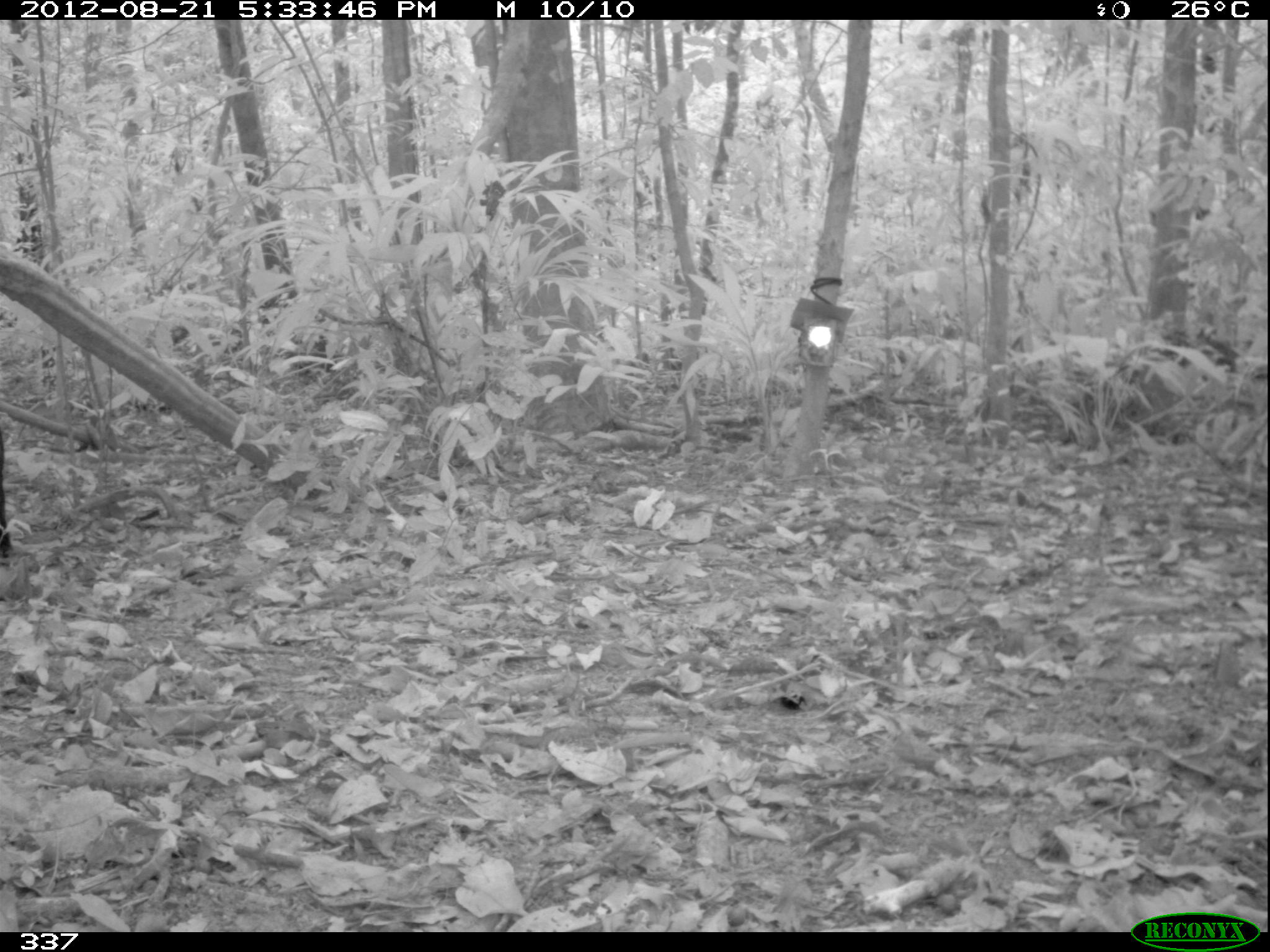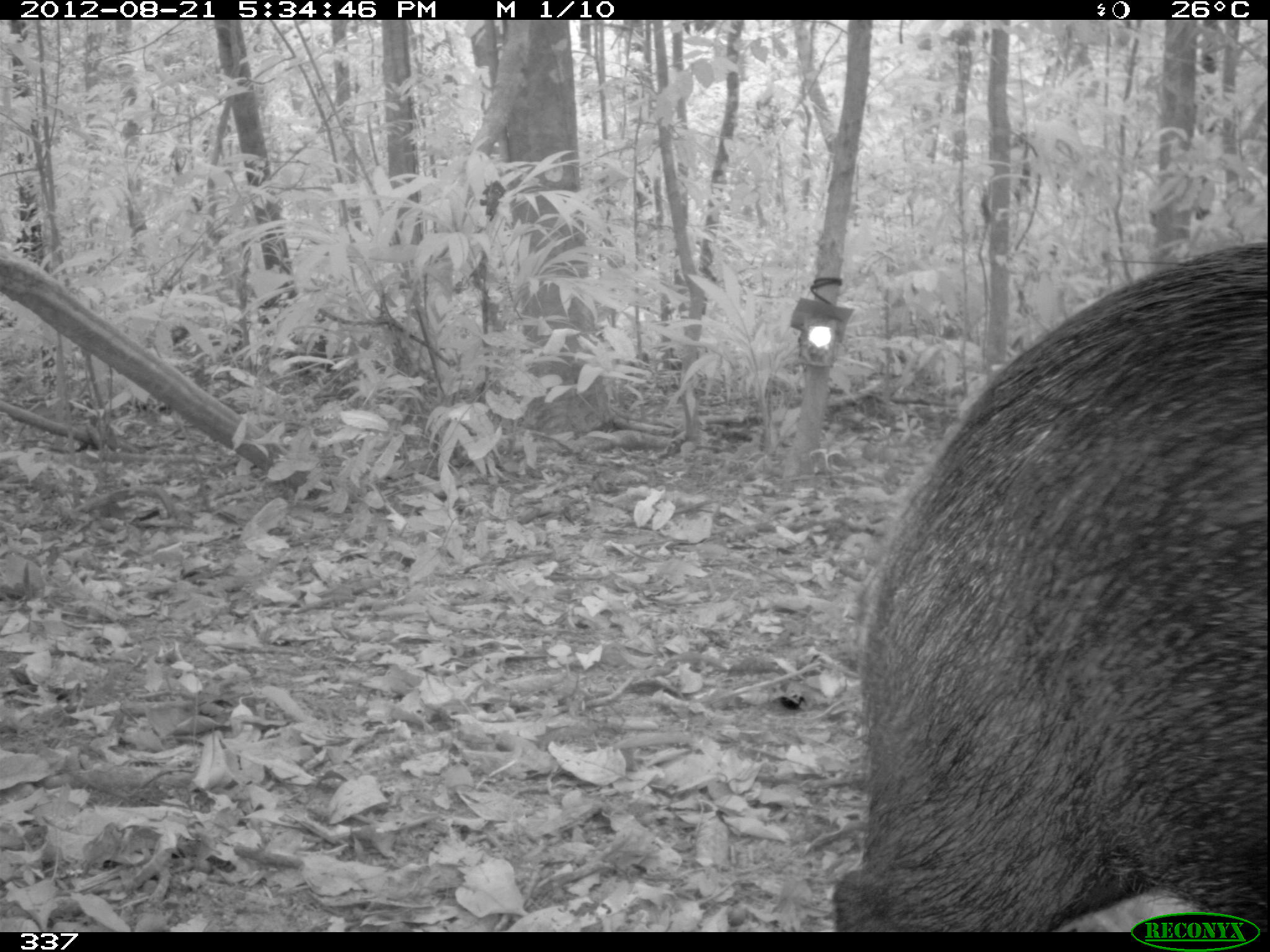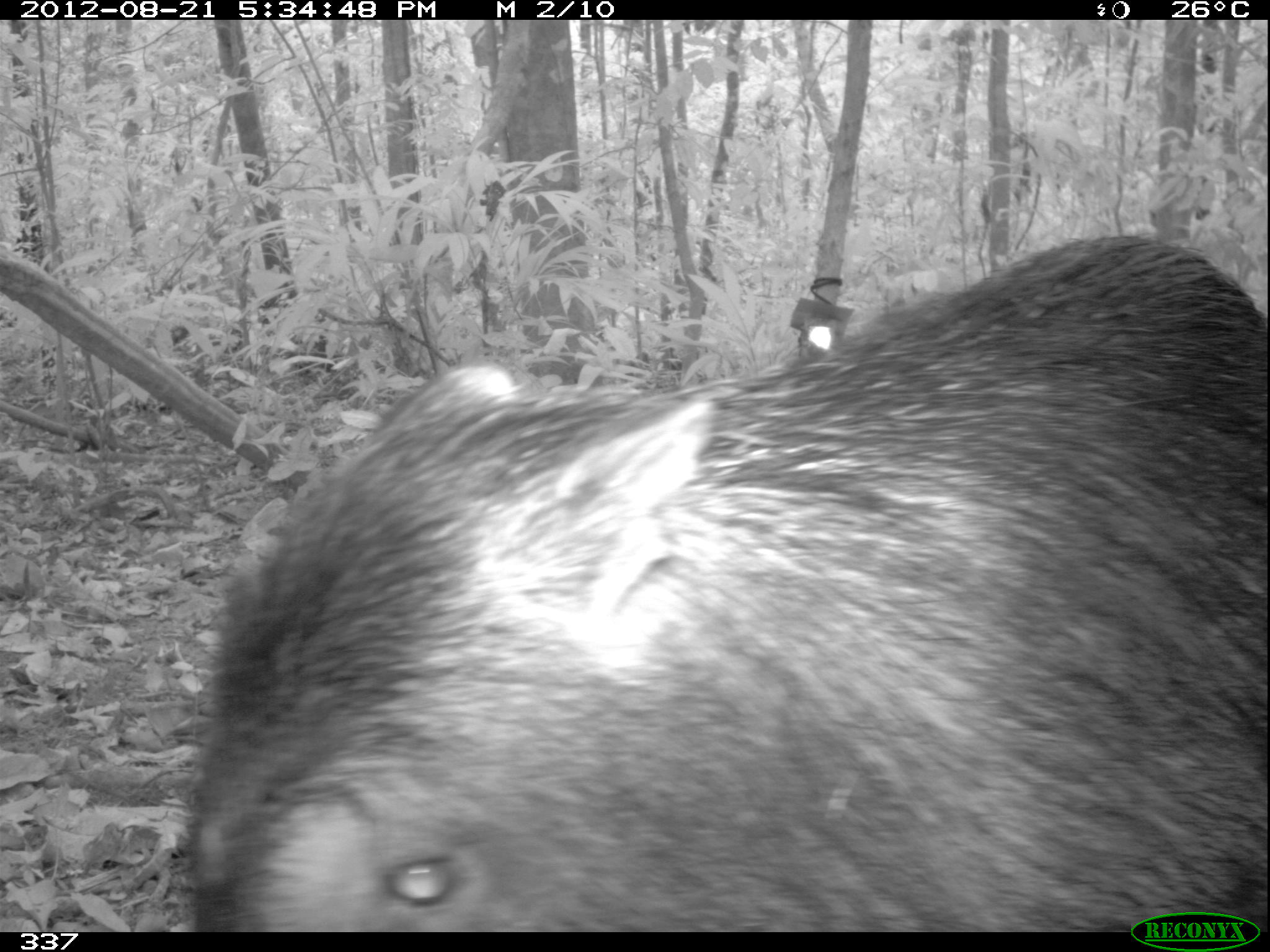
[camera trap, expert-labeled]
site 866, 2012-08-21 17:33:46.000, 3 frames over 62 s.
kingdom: Animalia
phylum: Chordata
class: Mammalia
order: Artiodactyla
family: Tayassuidae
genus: Tayassu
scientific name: Tayassu pecari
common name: white-lipped peccary